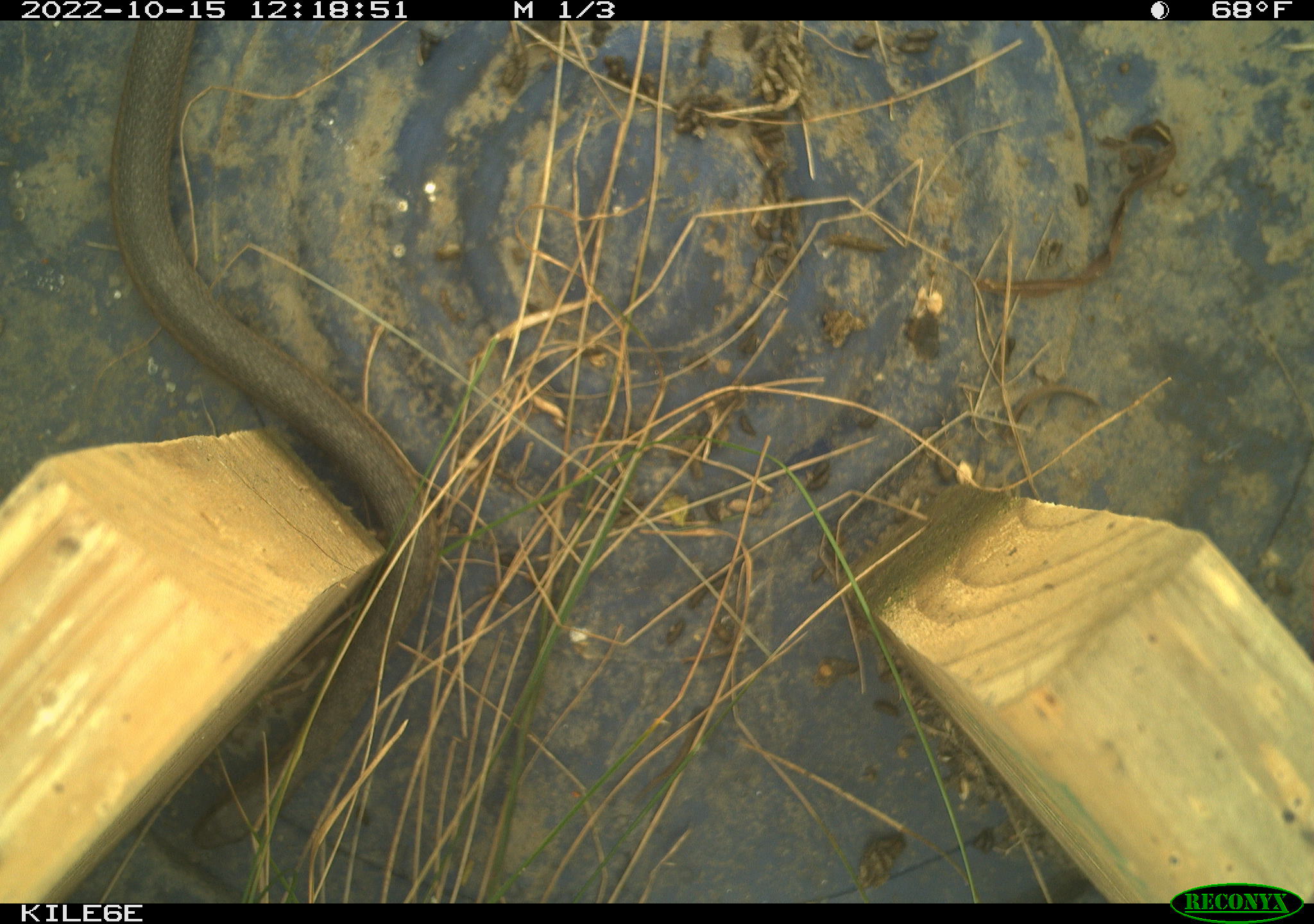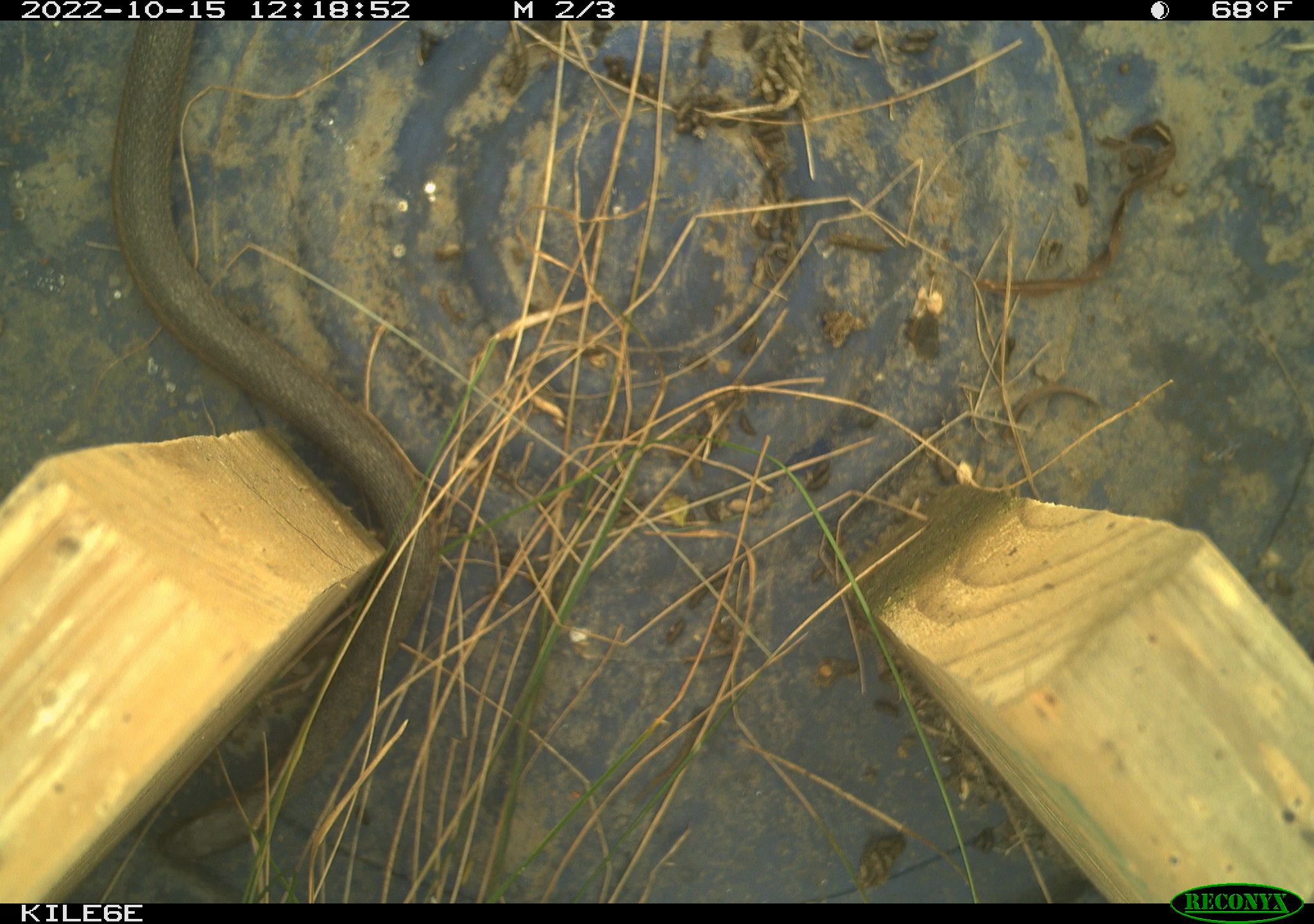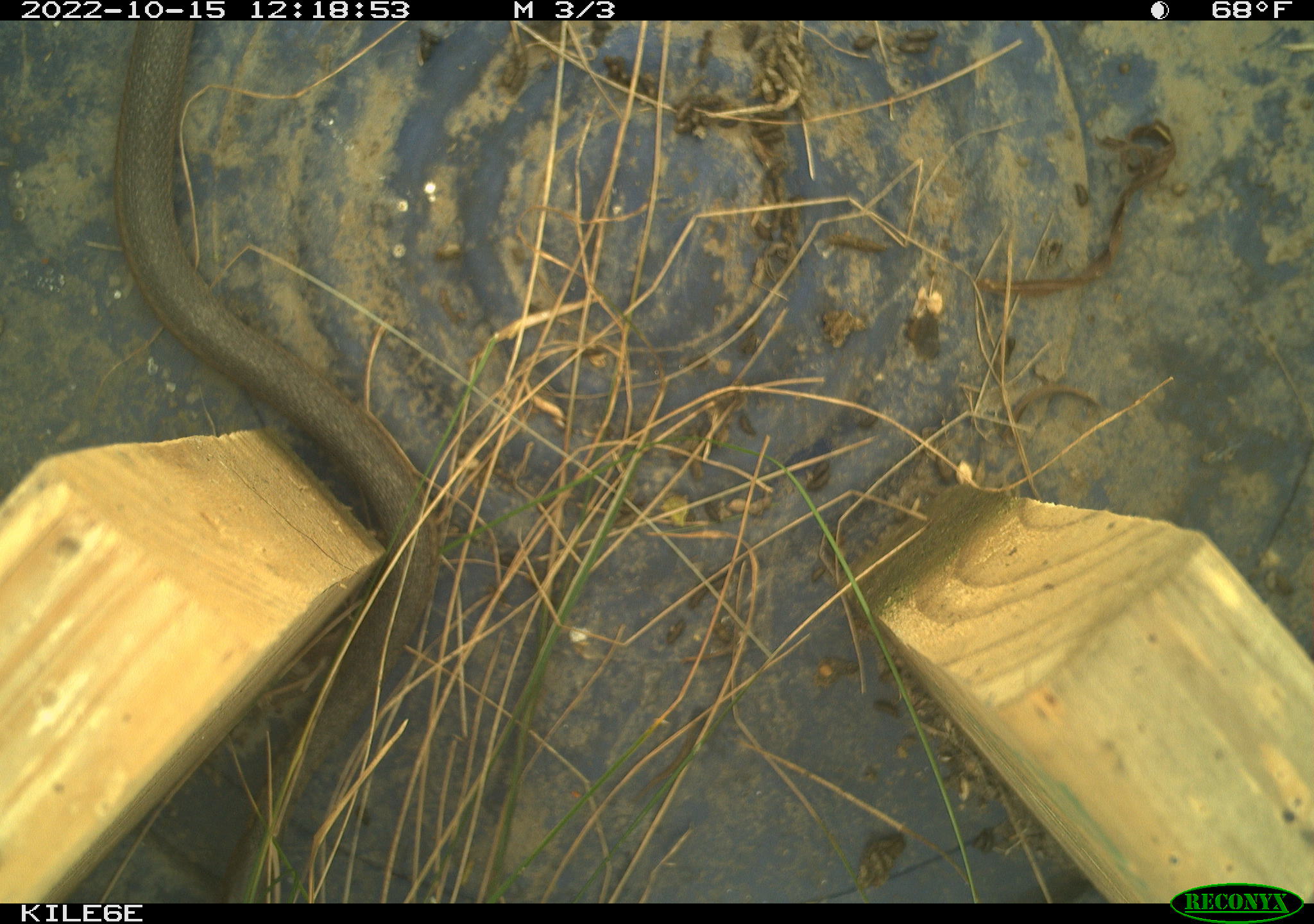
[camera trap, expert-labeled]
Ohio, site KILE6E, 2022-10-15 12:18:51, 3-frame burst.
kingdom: Animalia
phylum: Chordata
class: Reptilia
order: Squamata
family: Colubridae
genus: Thamnophis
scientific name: Thamnophis sirtalis sirtalis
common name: eastern gartersnake